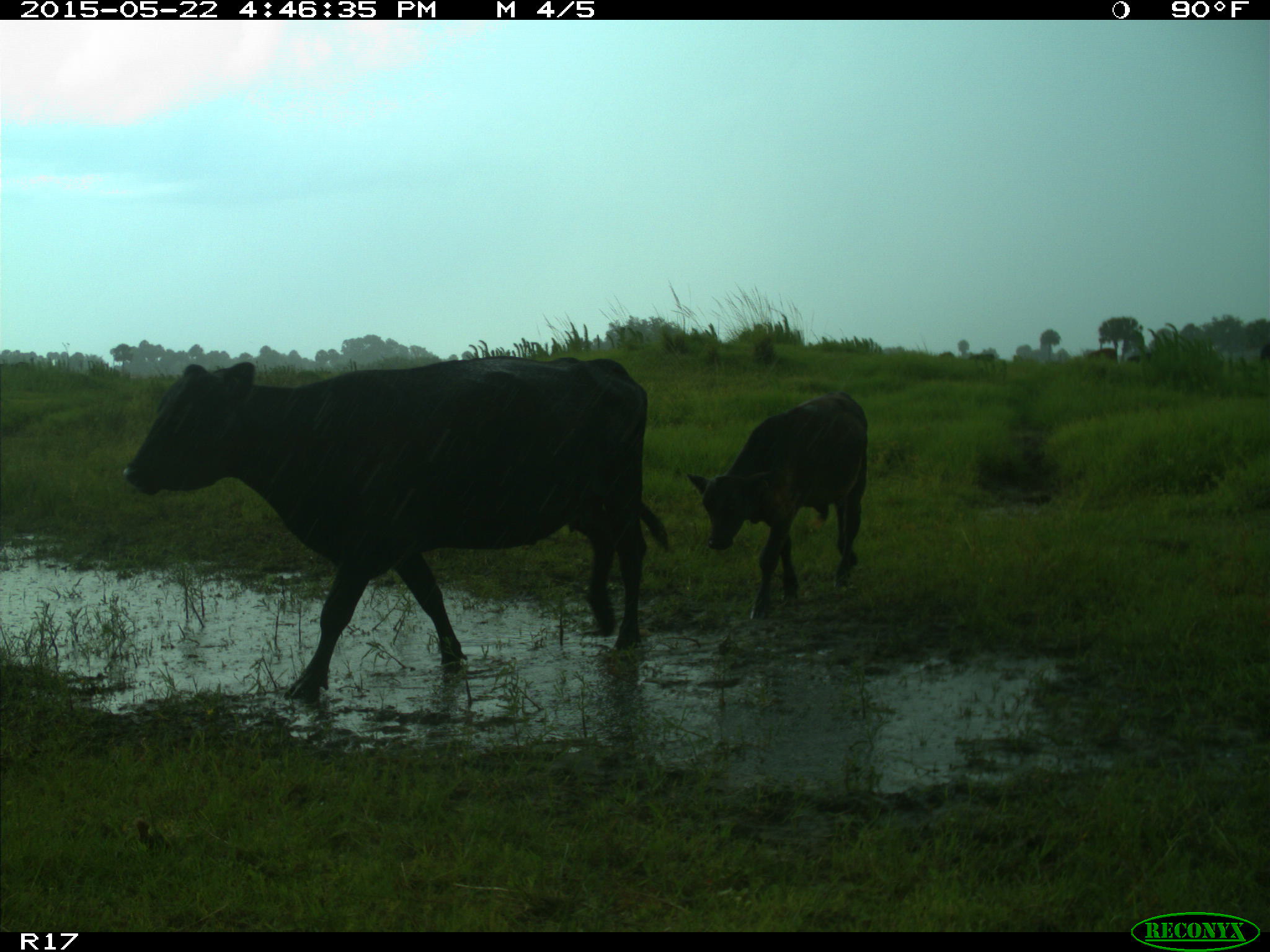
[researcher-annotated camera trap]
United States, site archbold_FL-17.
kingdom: Animalia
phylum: Chordata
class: Mammalia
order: Artiodactyla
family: Bovidae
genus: Bos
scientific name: Bos taurus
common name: domestic cow